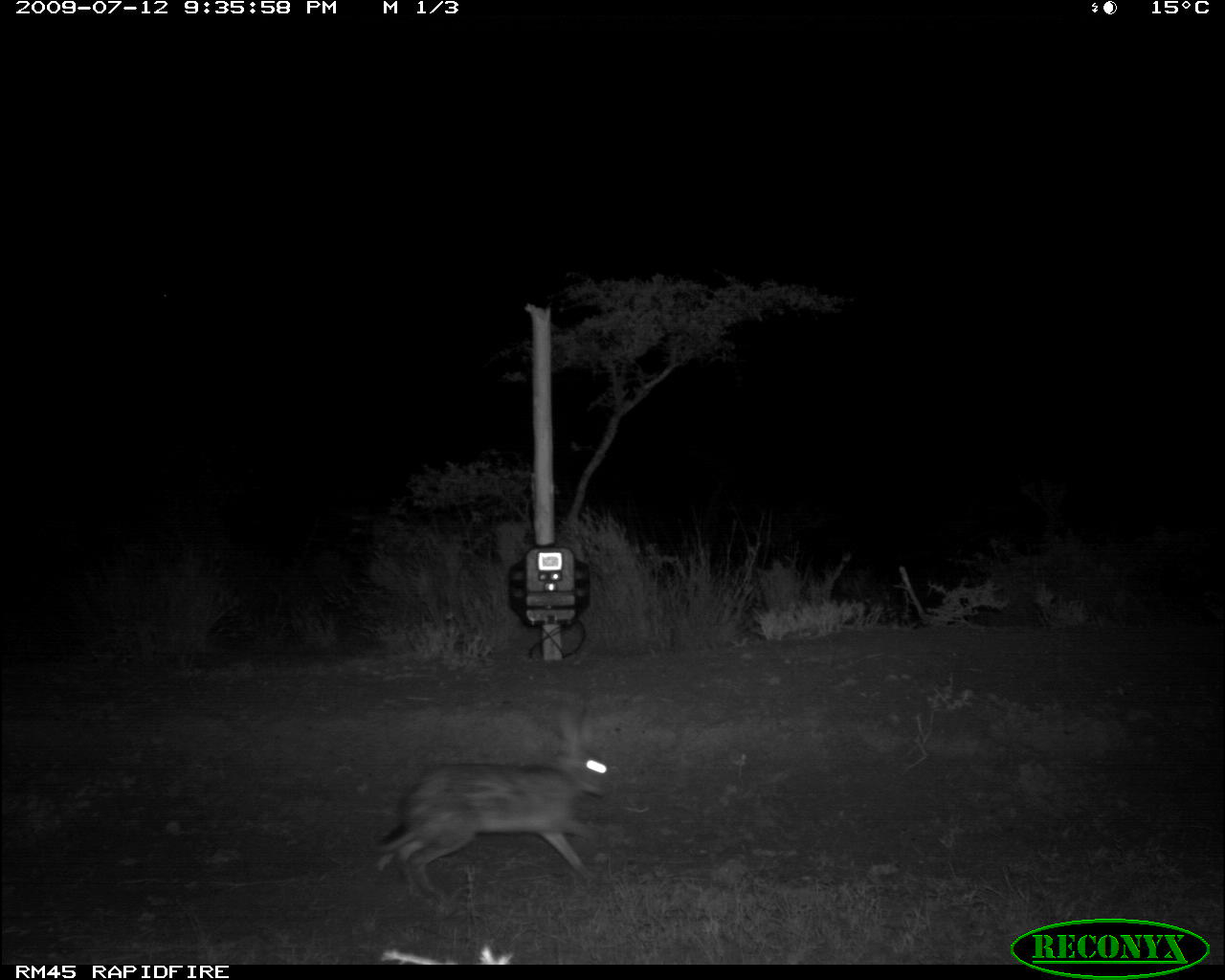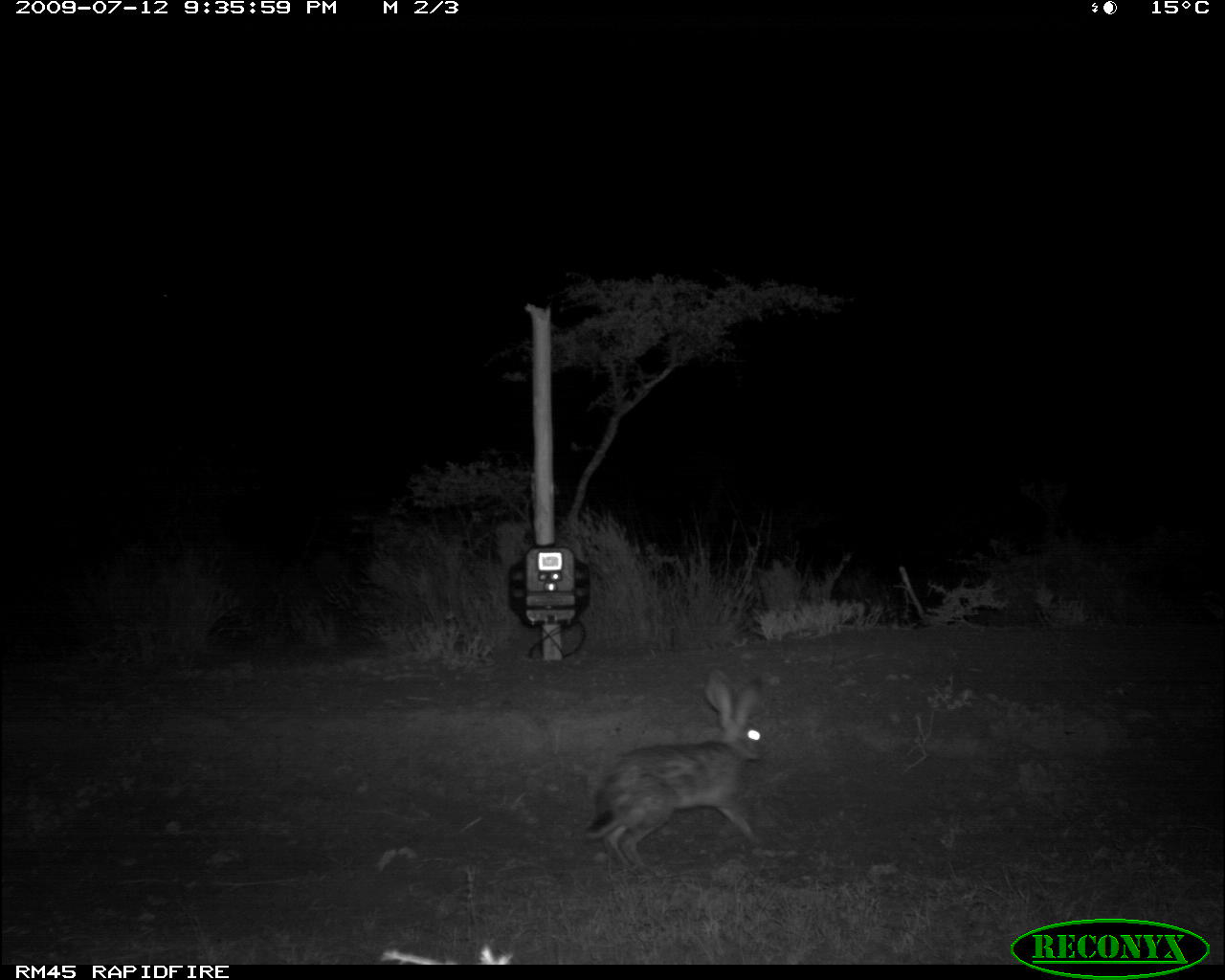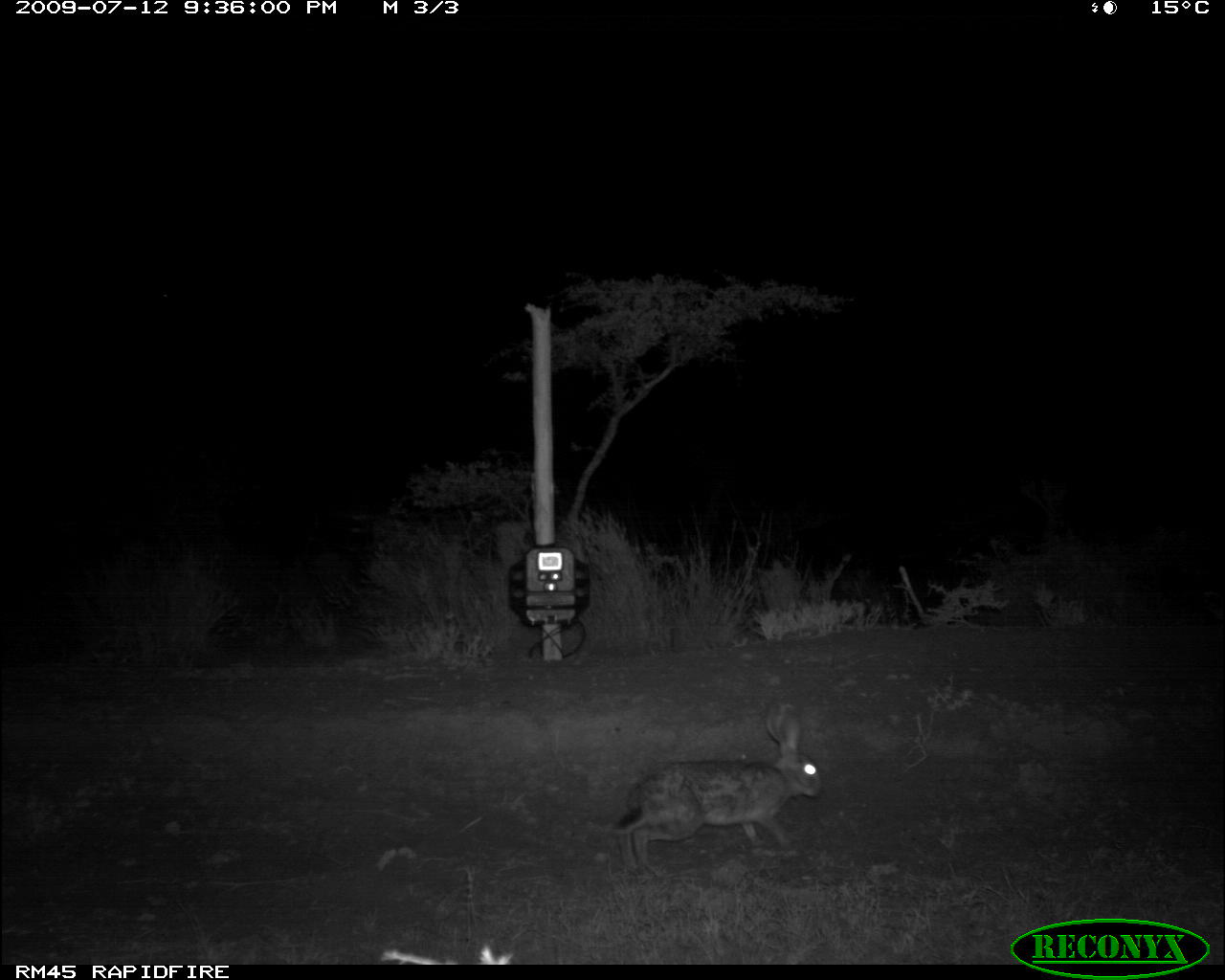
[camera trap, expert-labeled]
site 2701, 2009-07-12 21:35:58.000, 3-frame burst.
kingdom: Animalia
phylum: Chordata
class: Mammalia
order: Lagomorpha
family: Leporidae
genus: Lepus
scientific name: Lepus saxatilis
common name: scrub hare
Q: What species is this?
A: Lepus saxatilis (scrub hare).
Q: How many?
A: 1.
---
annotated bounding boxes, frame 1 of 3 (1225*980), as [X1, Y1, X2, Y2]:
lepus saxatilis: [372, 708, 612, 898]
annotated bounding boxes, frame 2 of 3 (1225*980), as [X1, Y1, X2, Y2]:
lepus saxatilis: [583, 665, 773, 877]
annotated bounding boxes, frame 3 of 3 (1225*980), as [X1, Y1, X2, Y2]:
lepus saxatilis: [609, 699, 824, 880]